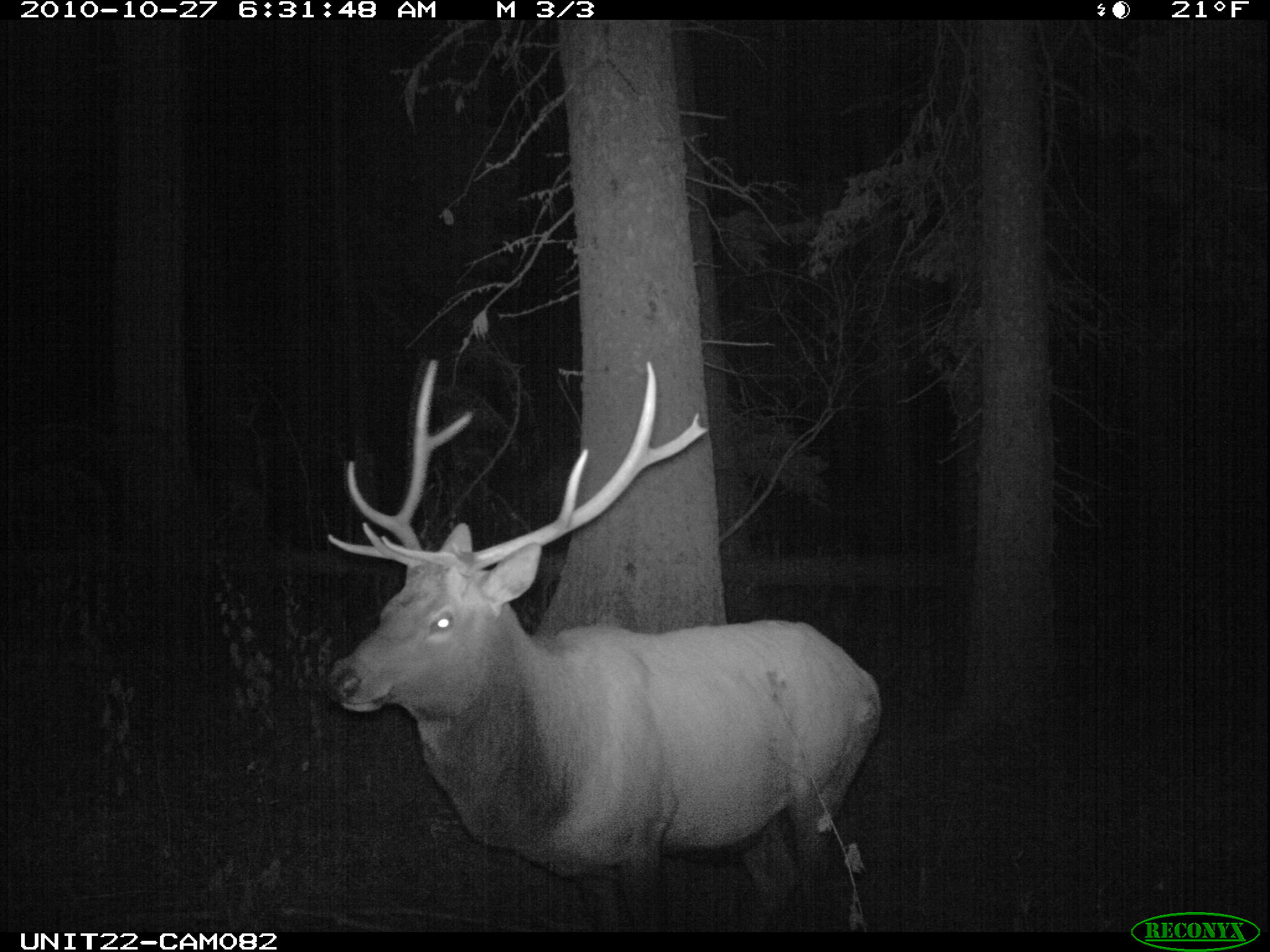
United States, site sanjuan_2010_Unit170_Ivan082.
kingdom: Animalia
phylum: Chordata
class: Mammalia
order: Artiodactyla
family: Cervidae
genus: Cervus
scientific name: Cervus elaphus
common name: red deer